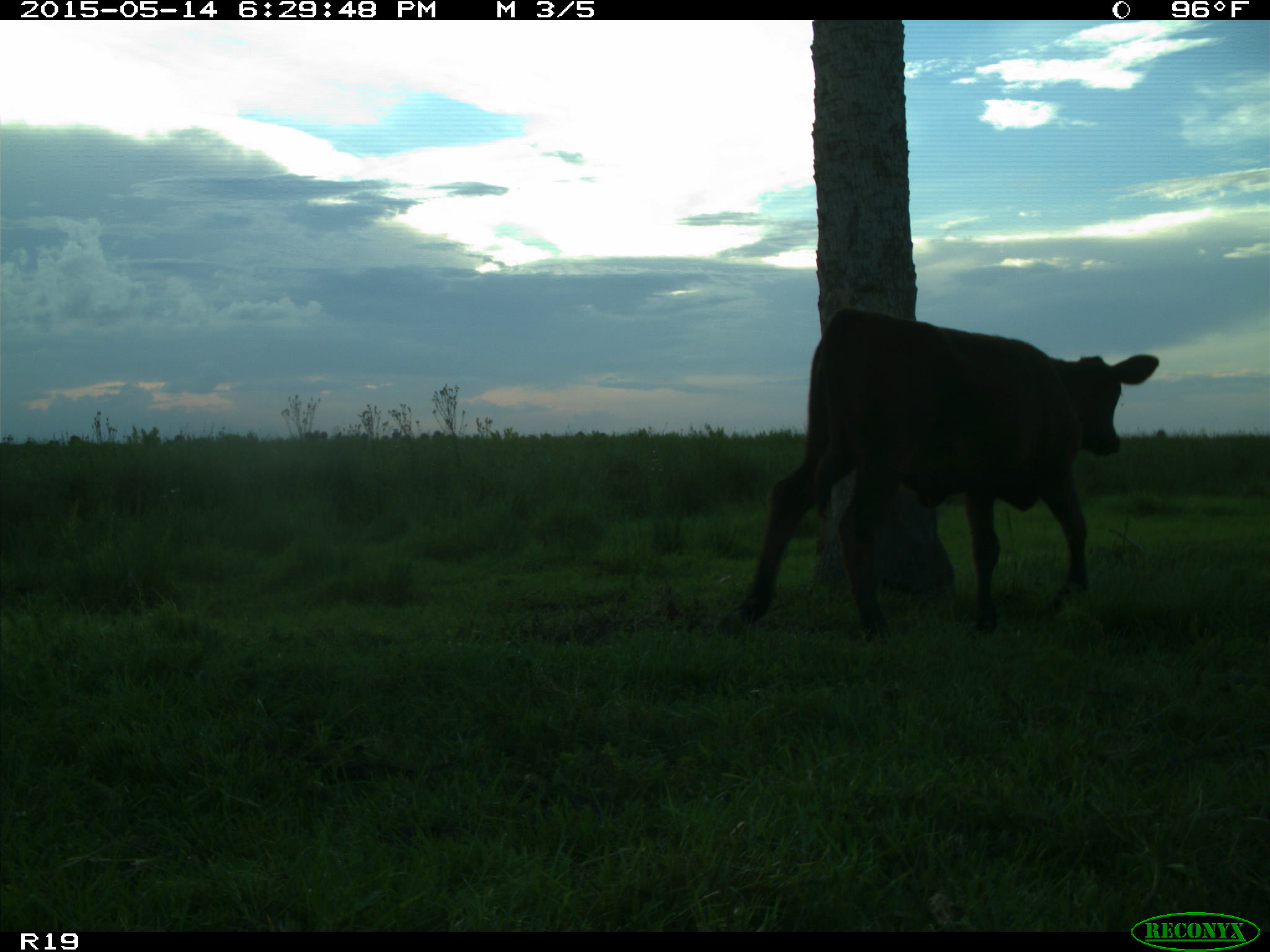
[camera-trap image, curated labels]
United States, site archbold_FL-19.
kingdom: Animalia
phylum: Chordata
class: Mammalia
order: Artiodactyla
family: Bovidae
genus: Bos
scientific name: Bos taurus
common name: domestic cow